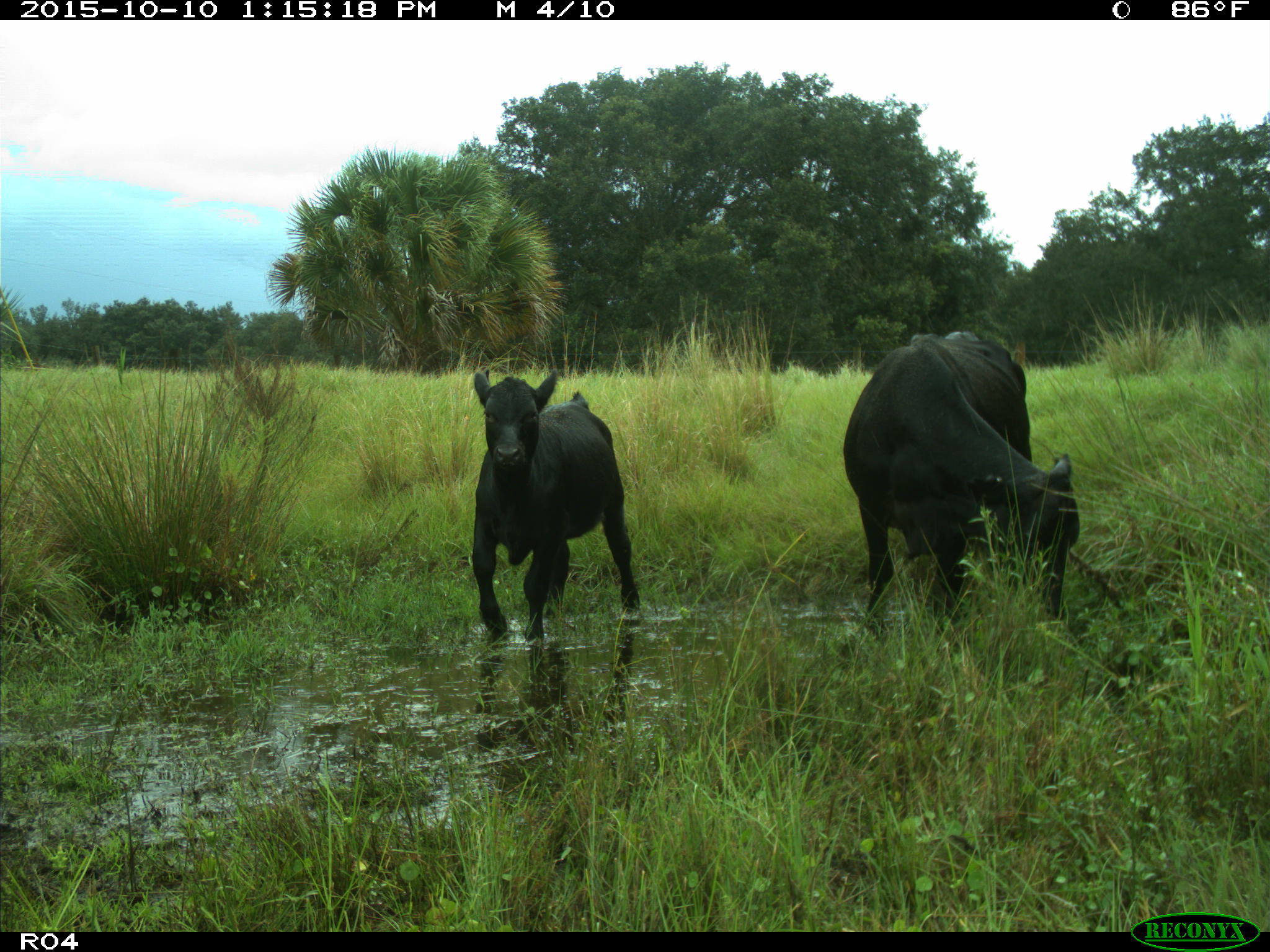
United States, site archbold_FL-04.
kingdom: Animalia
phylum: Chordata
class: Mammalia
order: Artiodactyla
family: Bovidae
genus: Bos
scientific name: Bos taurus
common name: domestic cow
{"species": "Bos taurus (domestic cow)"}